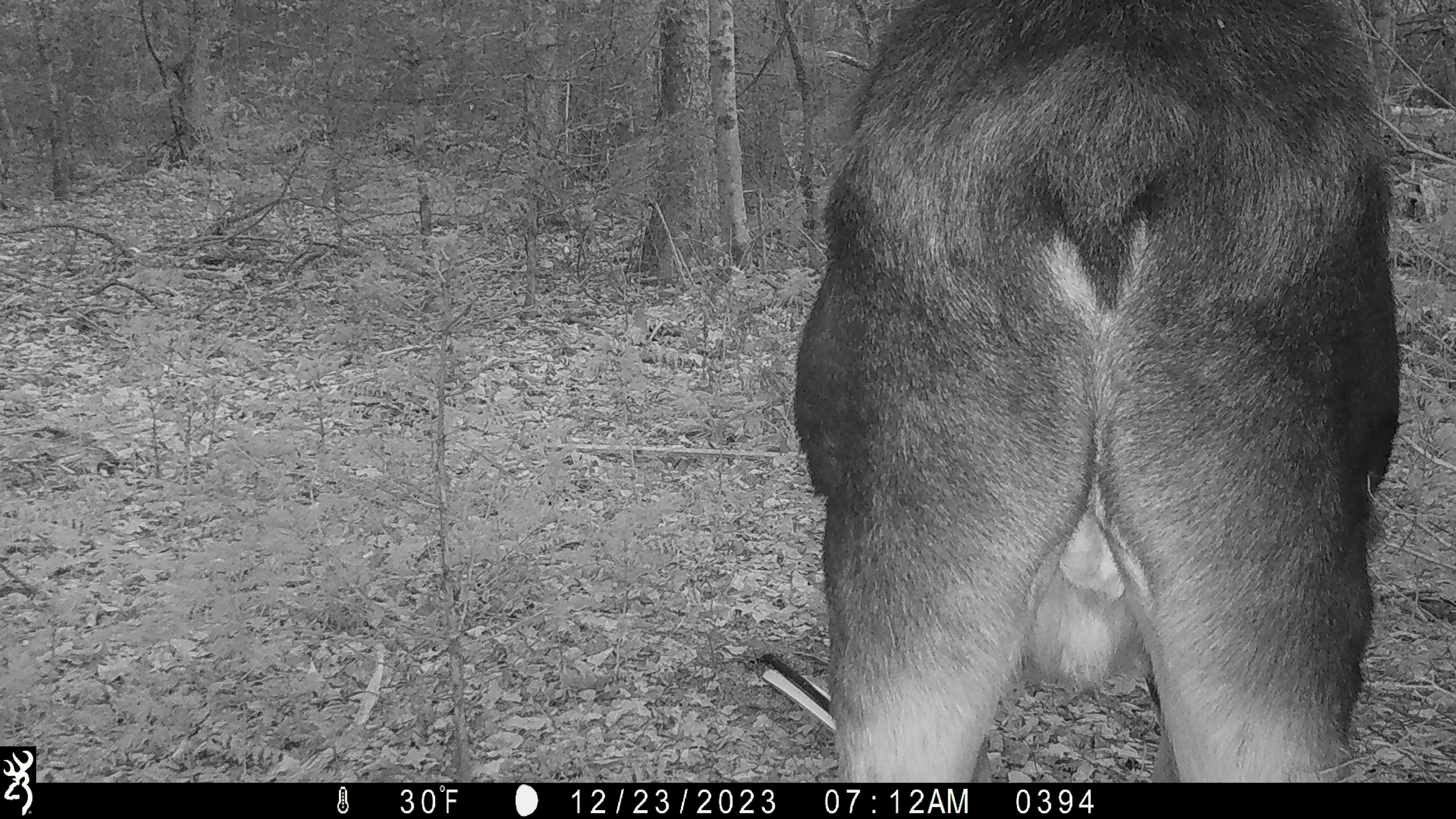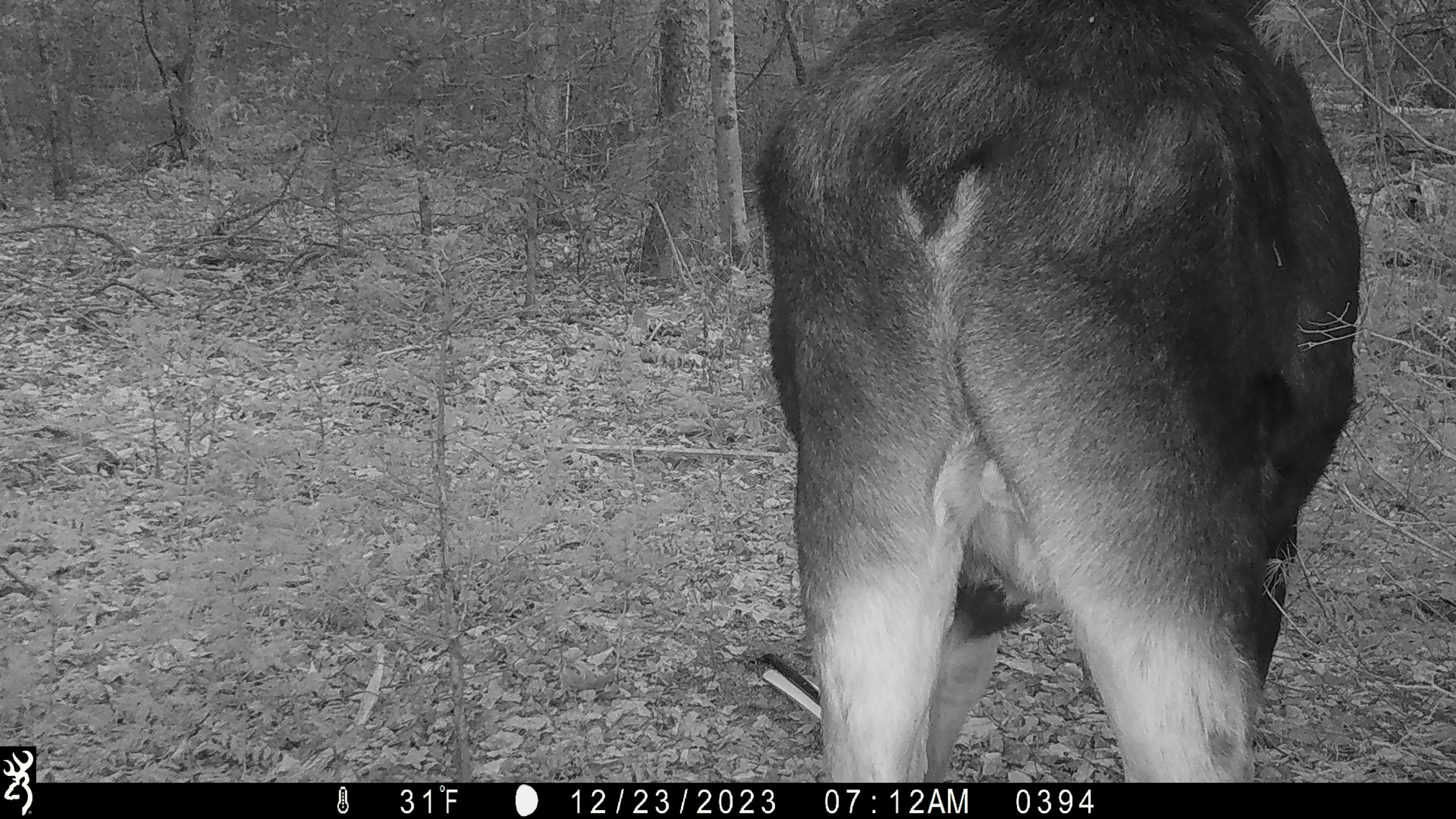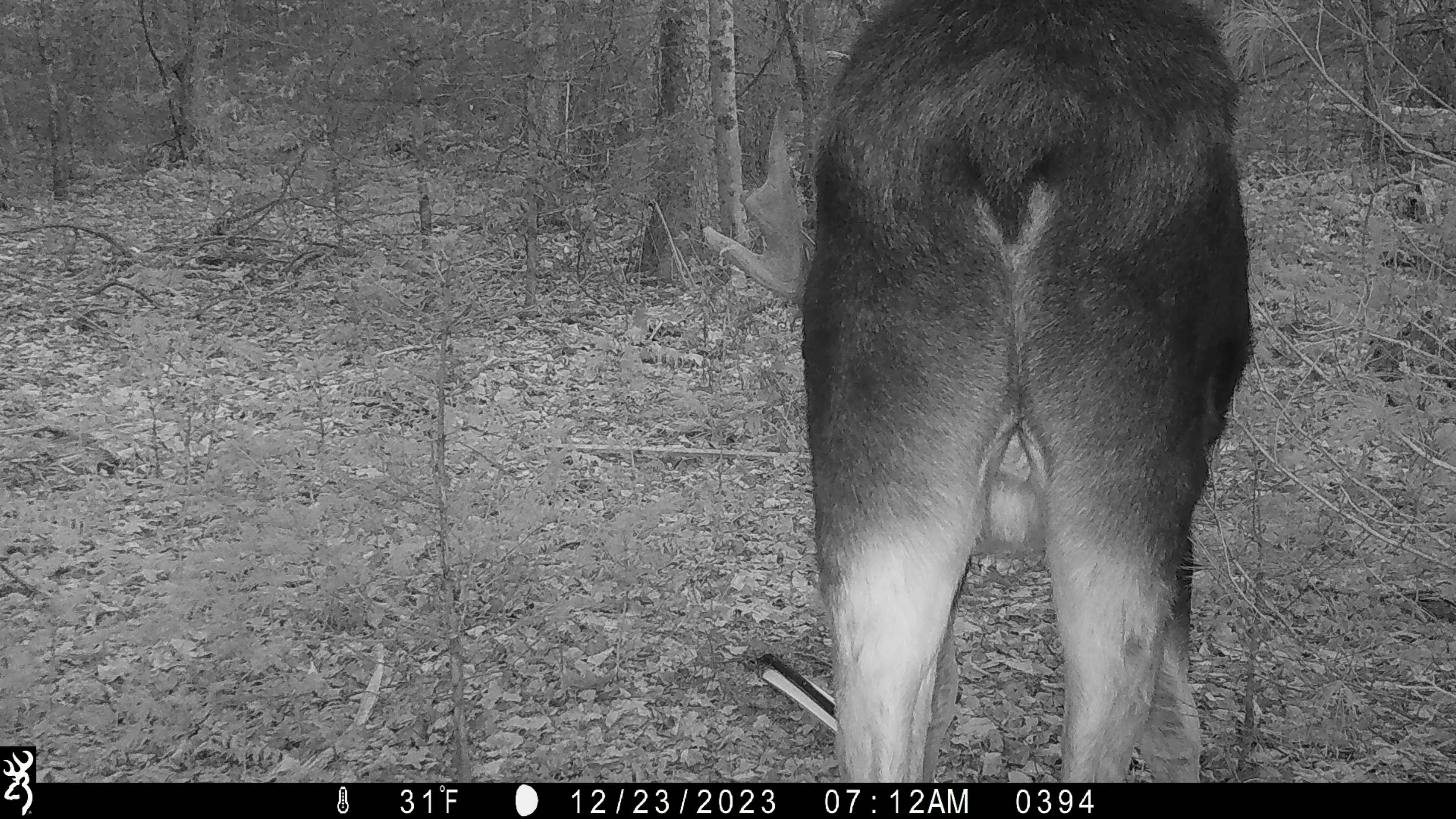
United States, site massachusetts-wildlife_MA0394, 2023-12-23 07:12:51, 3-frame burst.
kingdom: Animalia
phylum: Chordata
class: Mammalia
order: Artiodactyla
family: Cervidae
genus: Alces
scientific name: Alces alces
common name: moose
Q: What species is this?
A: Moose (Alces alces).